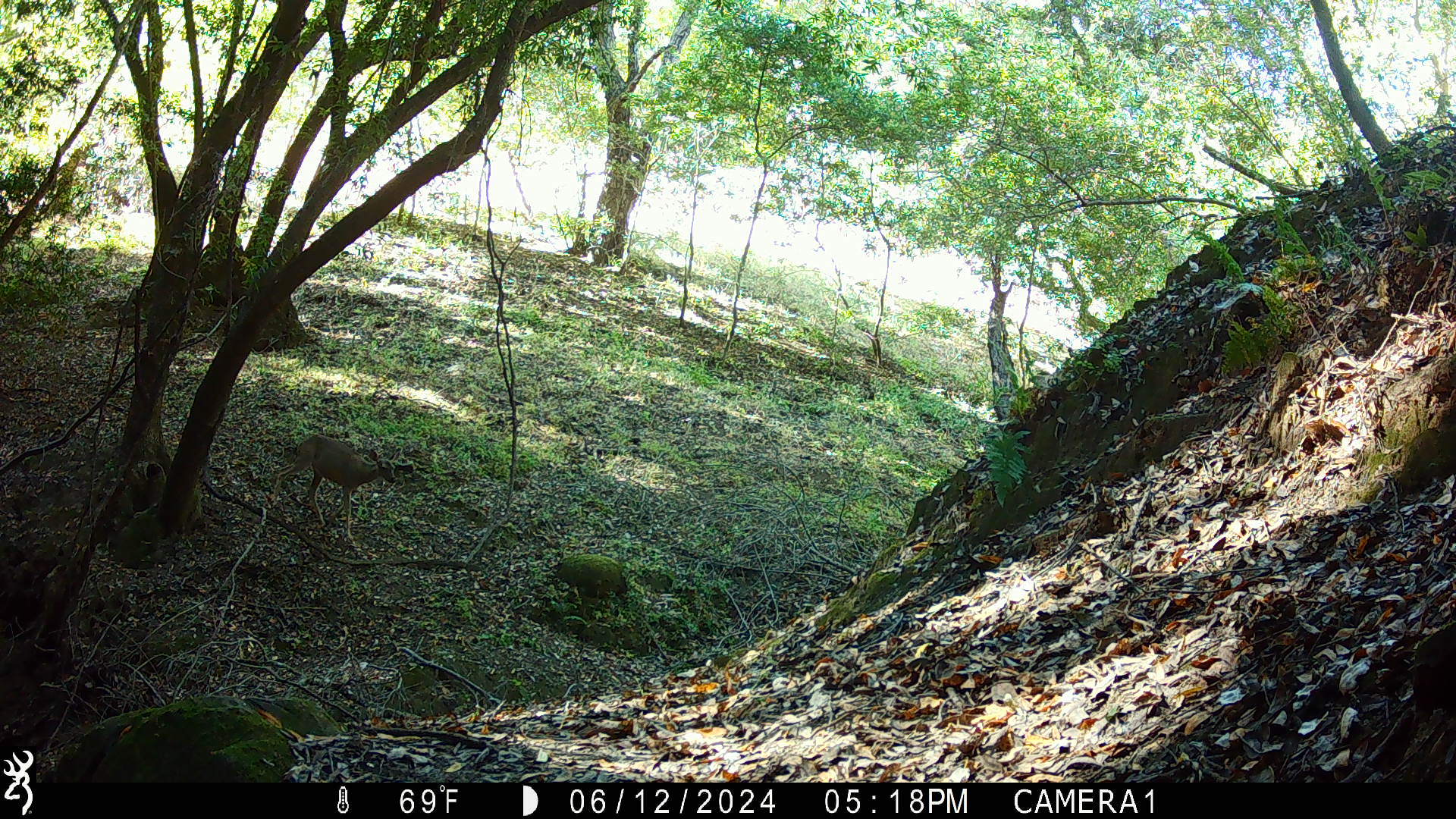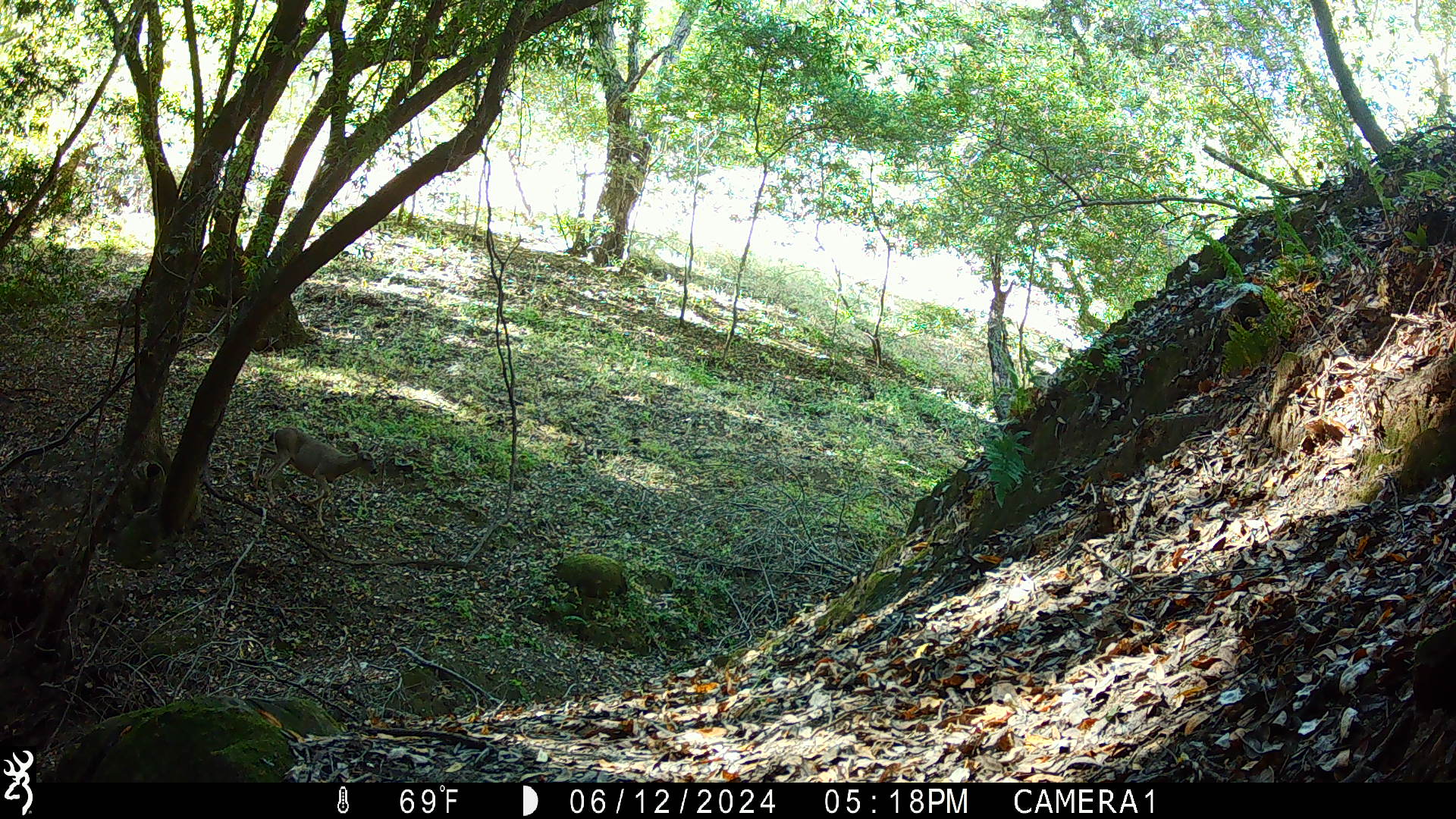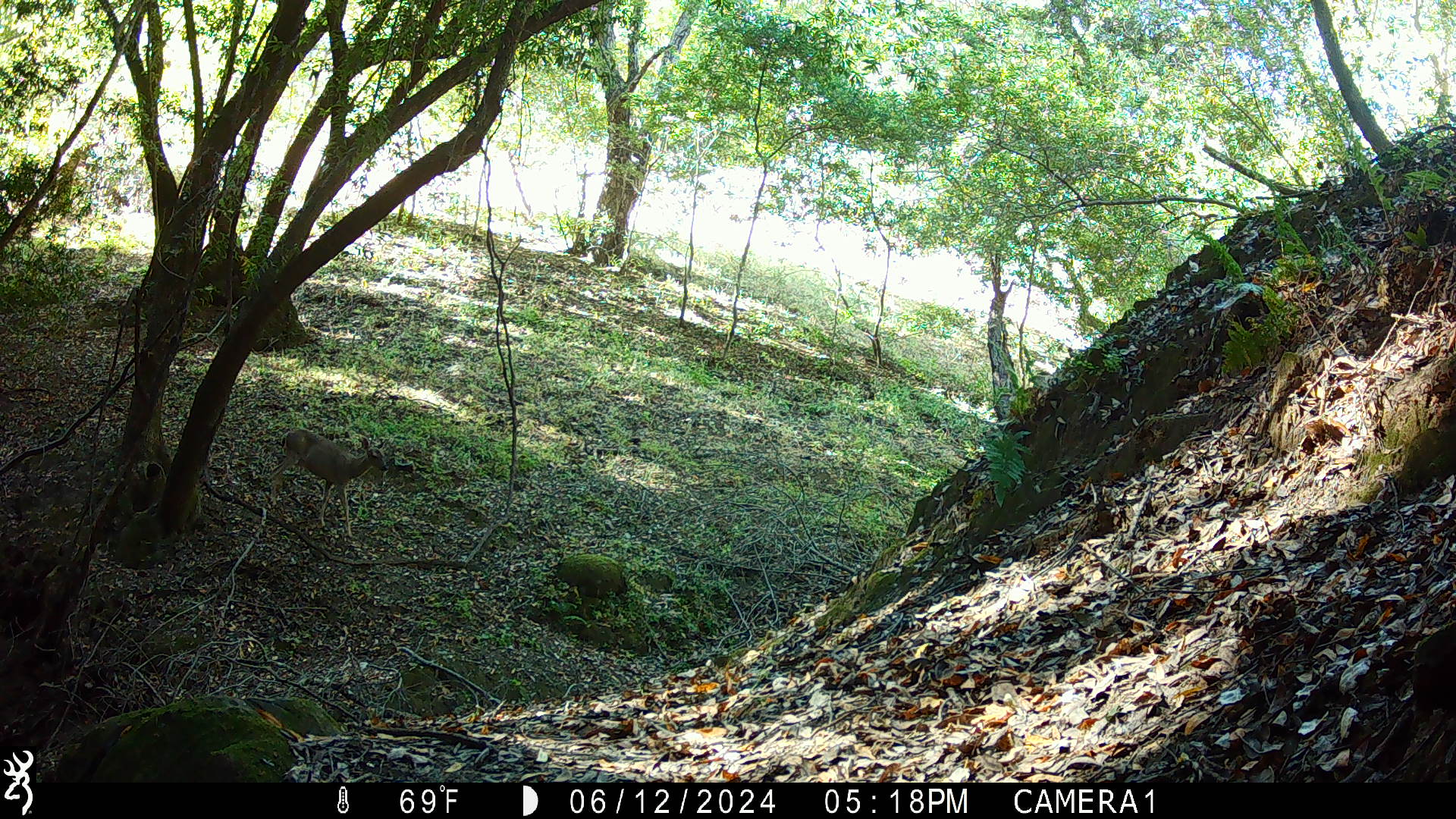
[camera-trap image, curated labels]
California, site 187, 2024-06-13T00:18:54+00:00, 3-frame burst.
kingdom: Animalia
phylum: Chordata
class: Mammalia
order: Artiodactyla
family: Cervidae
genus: Odocoileus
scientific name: Odocoileus hemionus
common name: mule deer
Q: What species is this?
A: Mule deer (Odocoileus hemionus).